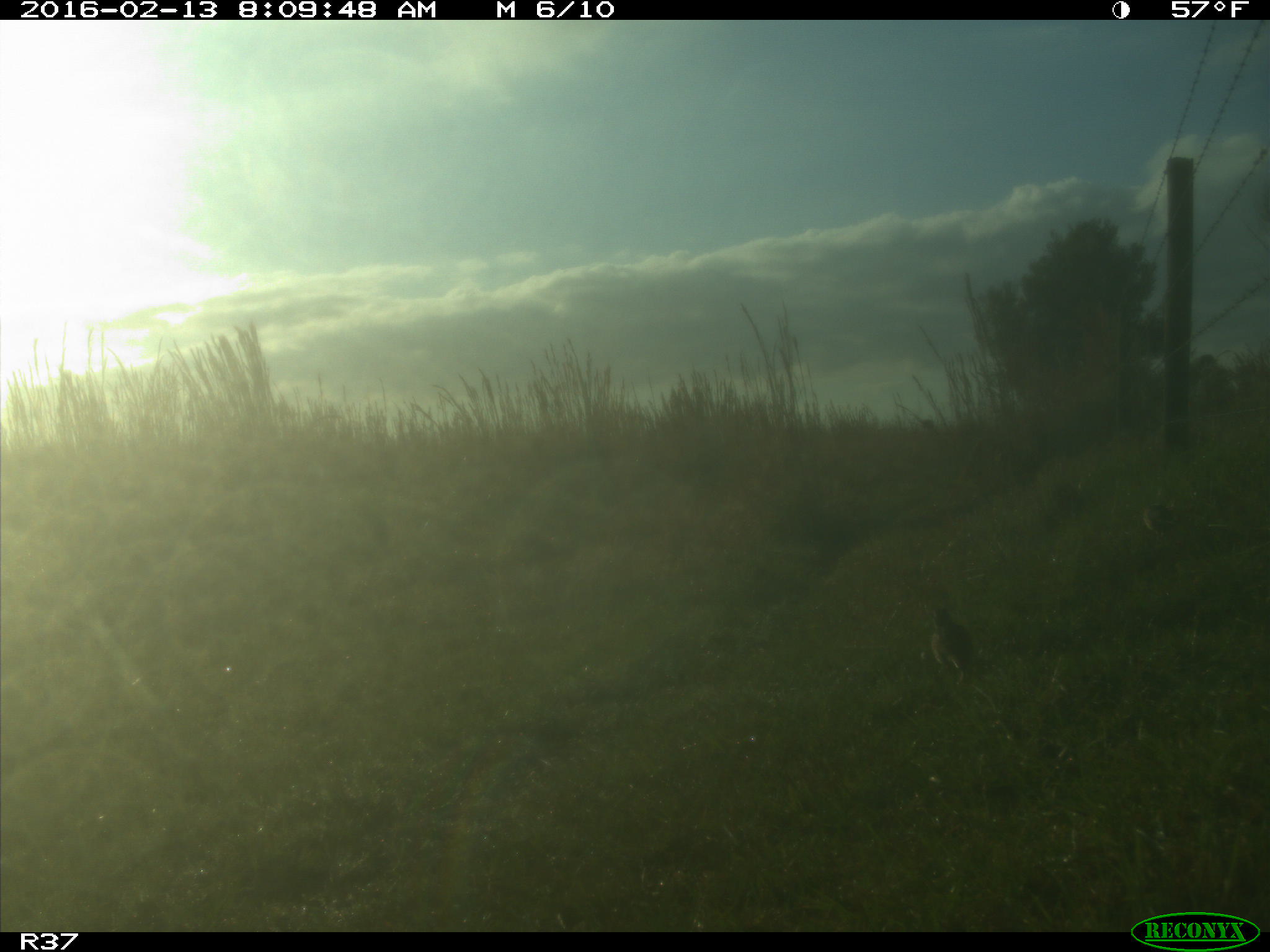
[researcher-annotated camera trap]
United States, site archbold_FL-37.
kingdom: Animalia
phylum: Chordata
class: Aves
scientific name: Aves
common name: birds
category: unidentified bird